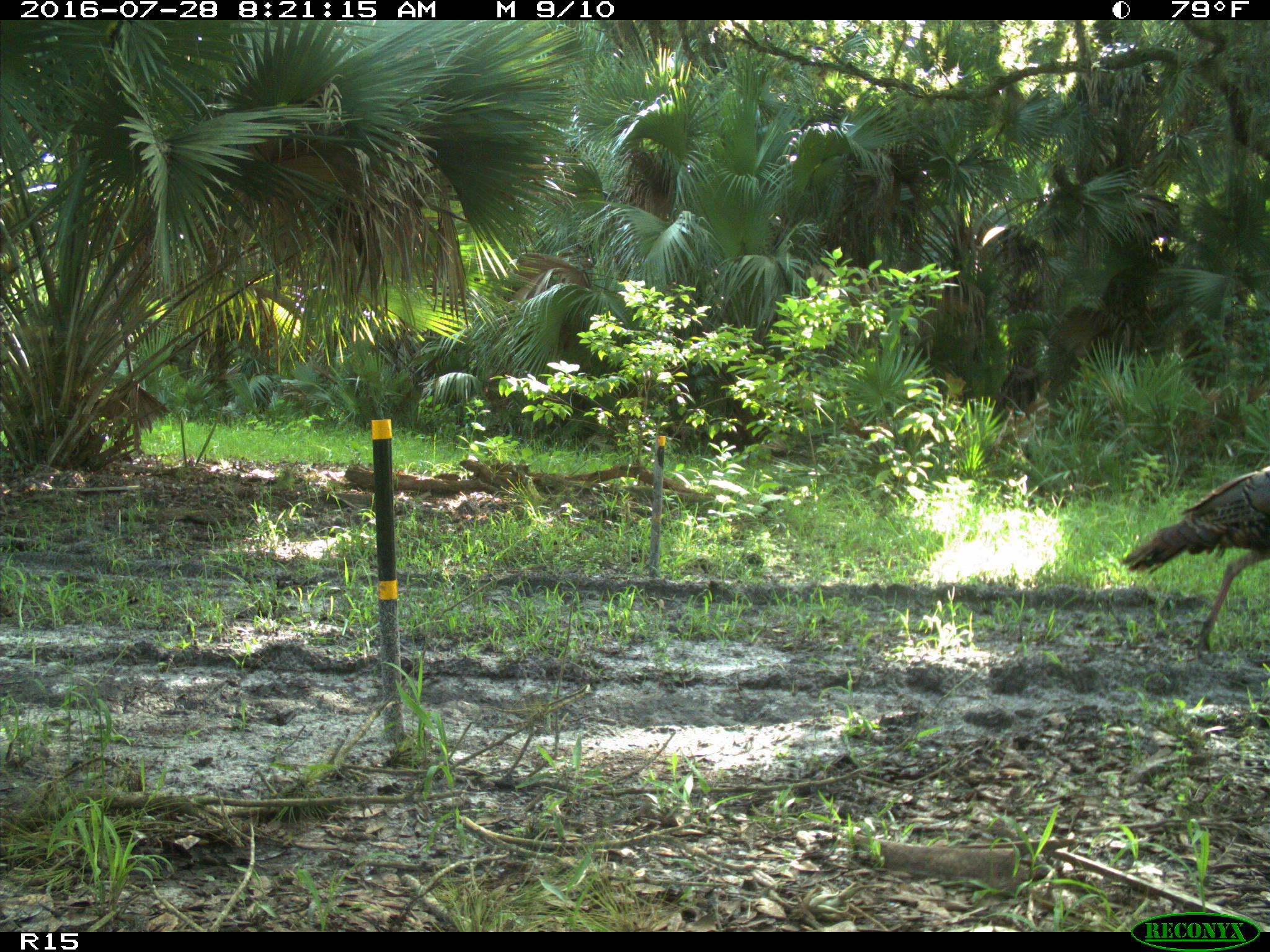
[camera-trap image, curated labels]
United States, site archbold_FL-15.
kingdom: Animalia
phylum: Chordata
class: Aves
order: Galliformes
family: Phasianidae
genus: Meleagris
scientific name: Meleagris gallopavo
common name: wild turkey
Meleagris gallopavo (wild turkey).